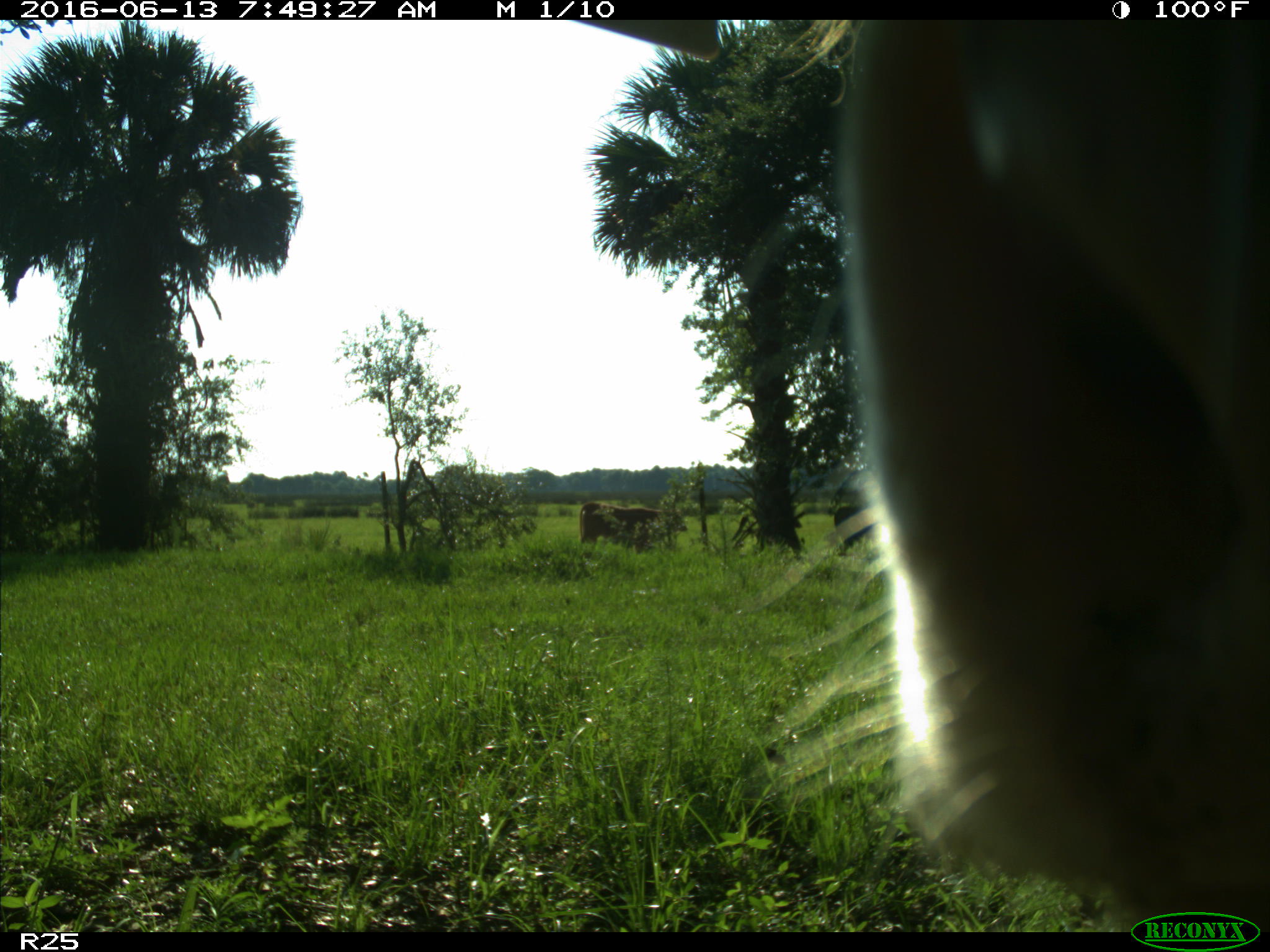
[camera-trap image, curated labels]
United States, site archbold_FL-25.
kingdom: Animalia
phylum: Chordata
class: Mammalia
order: Artiodactyla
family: Bovidae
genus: Bos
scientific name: Bos taurus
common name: domestic cow